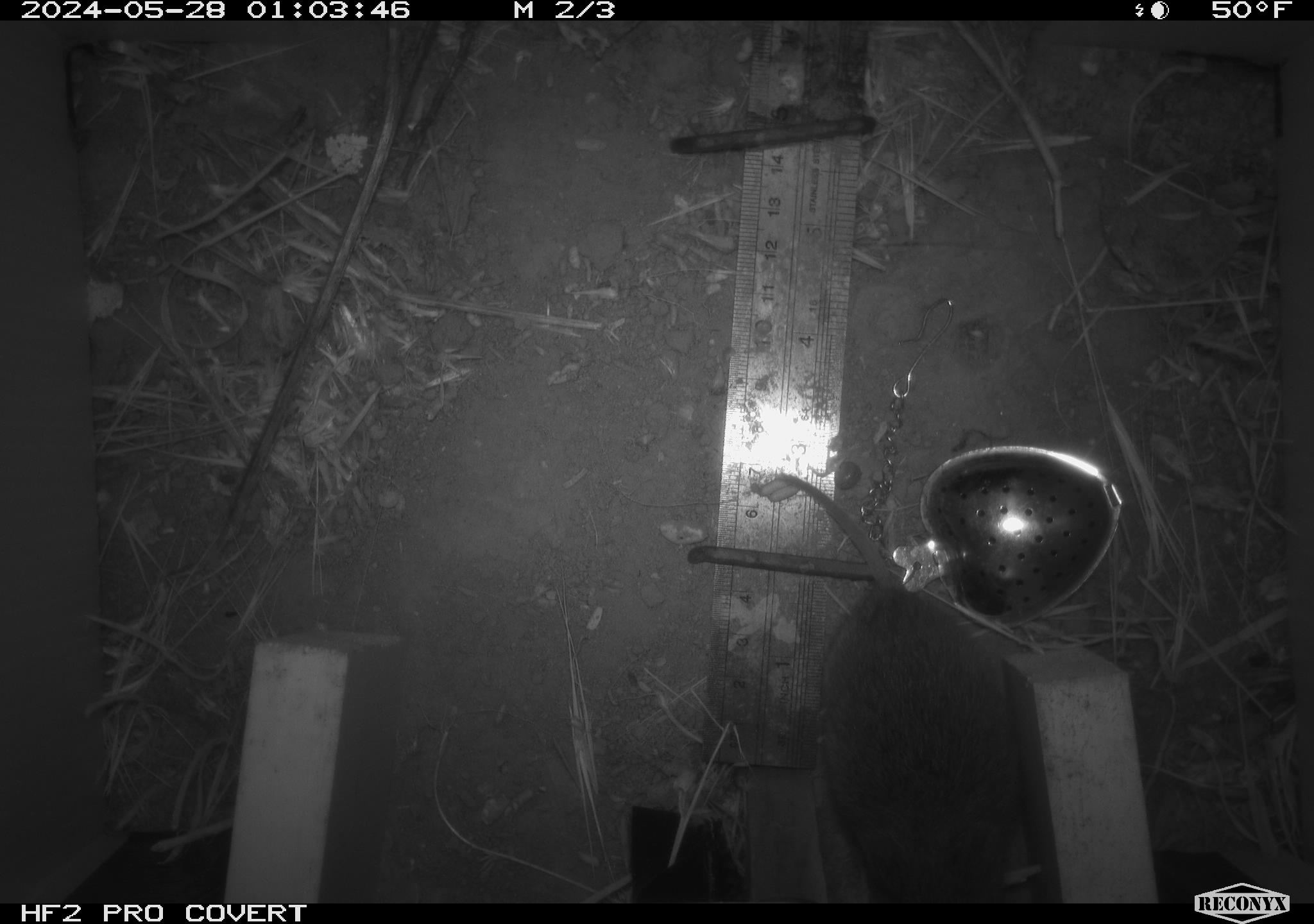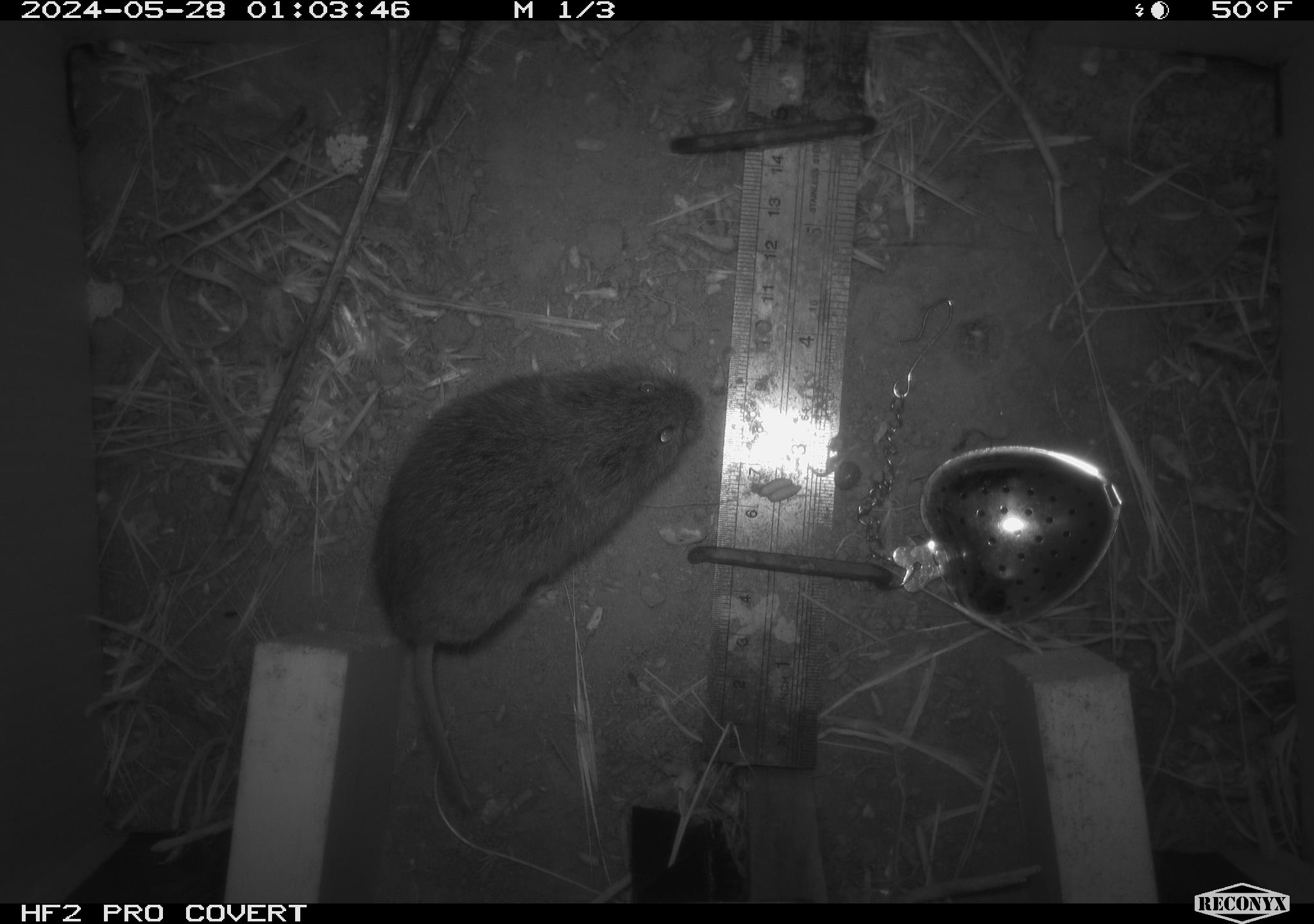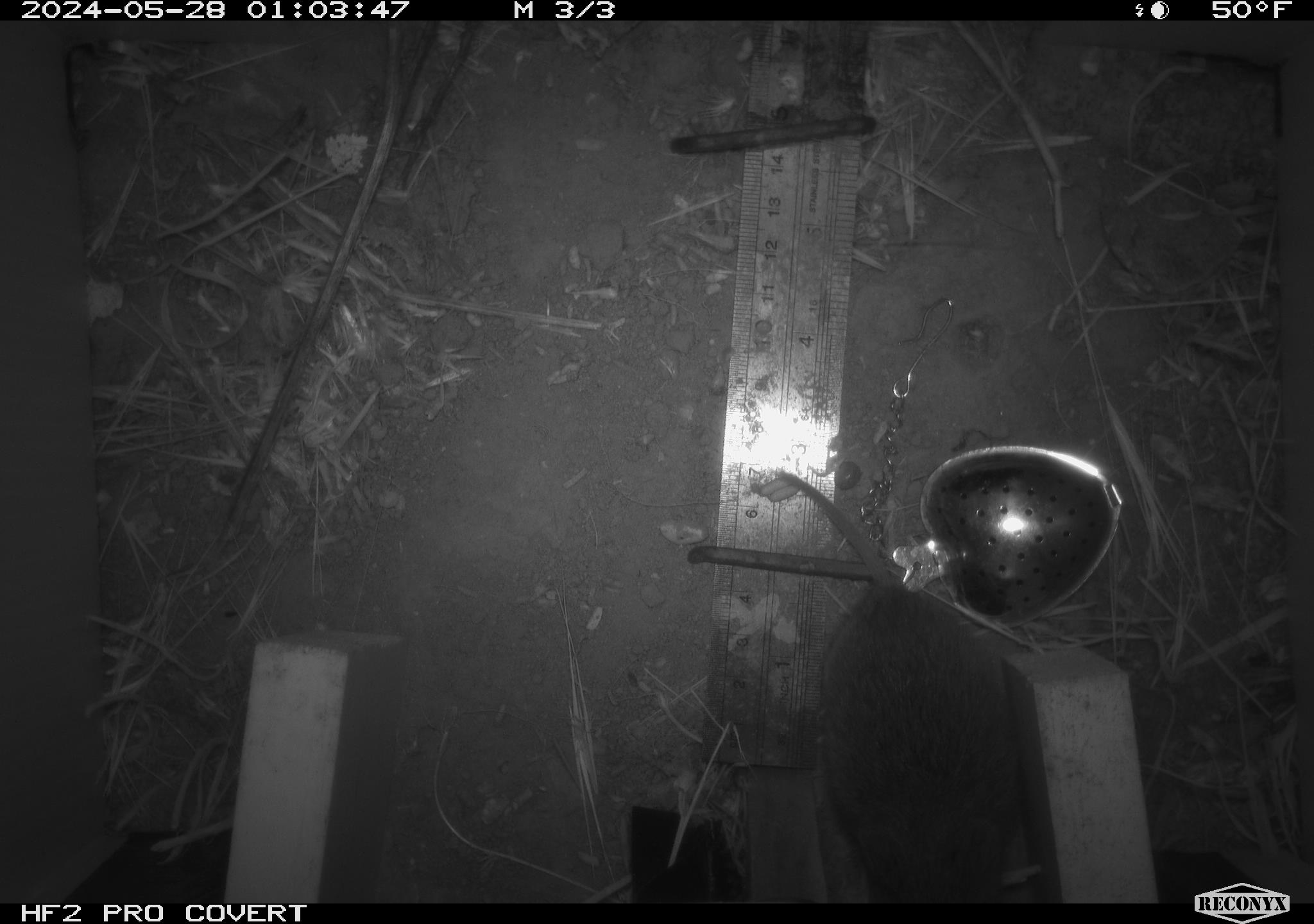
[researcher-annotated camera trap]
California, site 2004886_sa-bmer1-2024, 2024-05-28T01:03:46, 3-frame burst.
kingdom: Animalia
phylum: Chordata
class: Mammalia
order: Rodentia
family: Cricetidae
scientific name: Arvicolinae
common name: voles, lemmings, and muskrats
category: arvicolinae subfamily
Arvicolinae subfamily (voles, lemmings, and muskrats) (Arvicolinae).